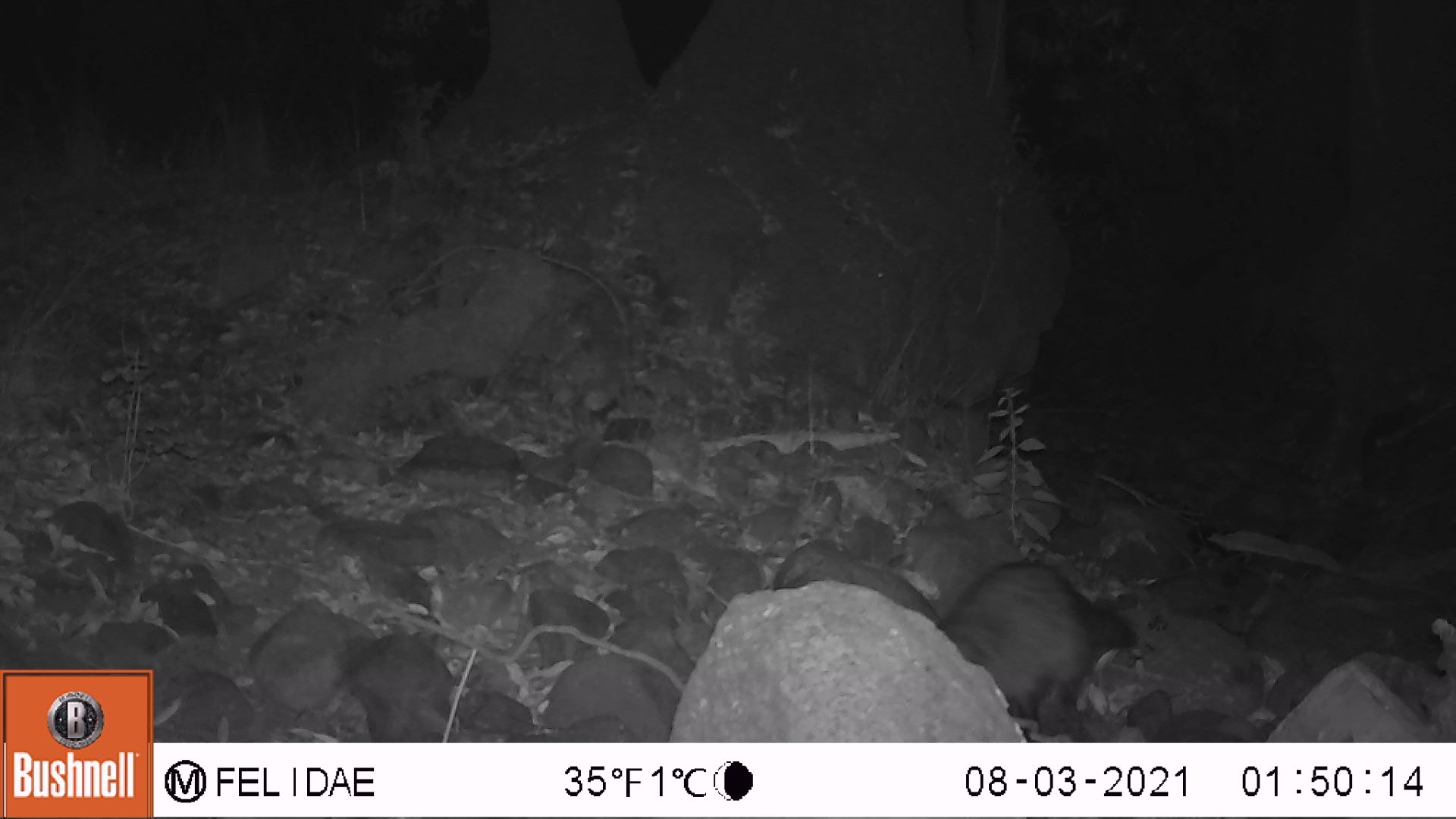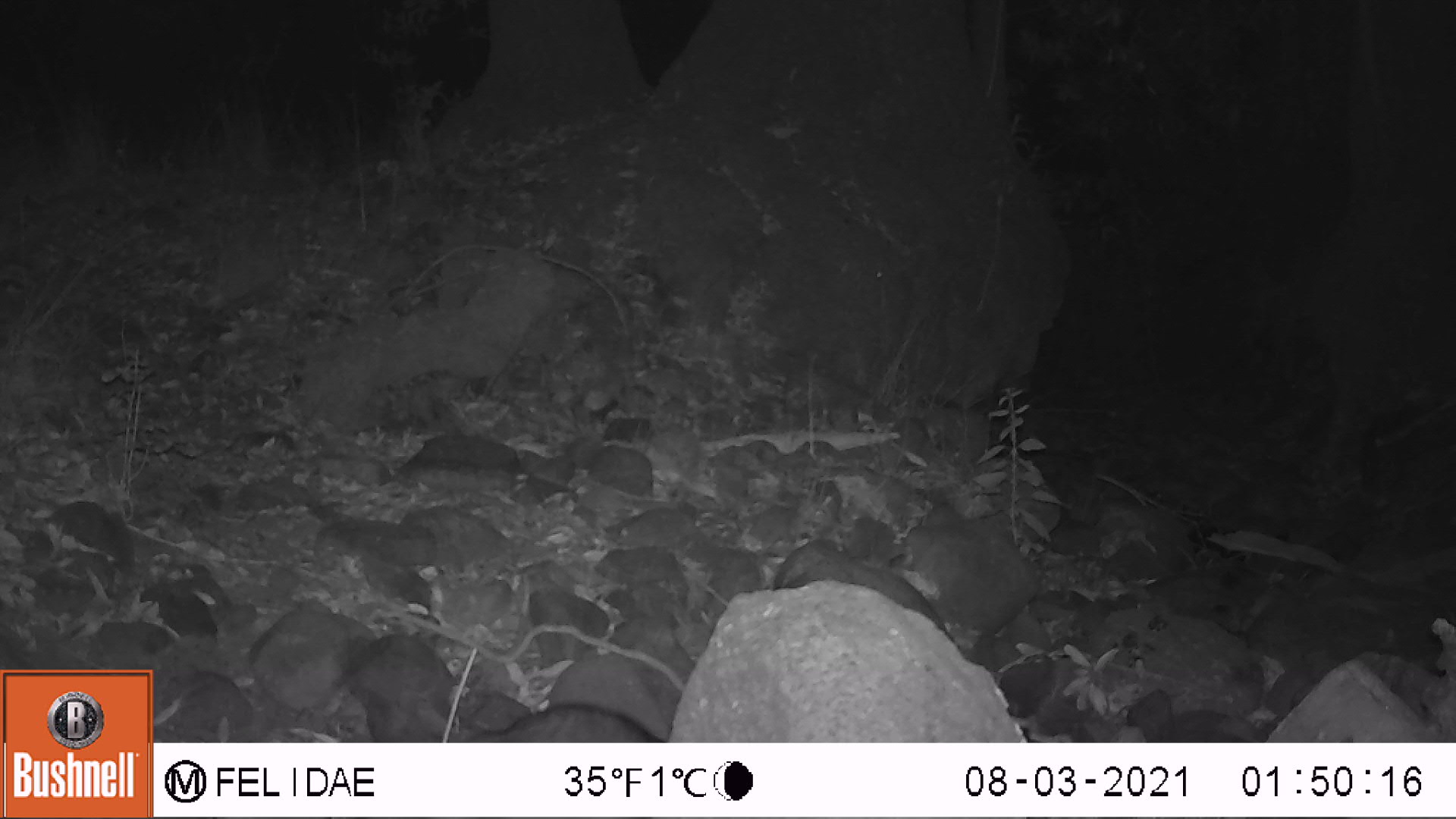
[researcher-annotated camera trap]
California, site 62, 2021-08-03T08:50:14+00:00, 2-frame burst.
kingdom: Animalia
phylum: Chordata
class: Mammalia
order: Carnivora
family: Procyonidae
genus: Procyon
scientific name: Procyon lotor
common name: raccoon